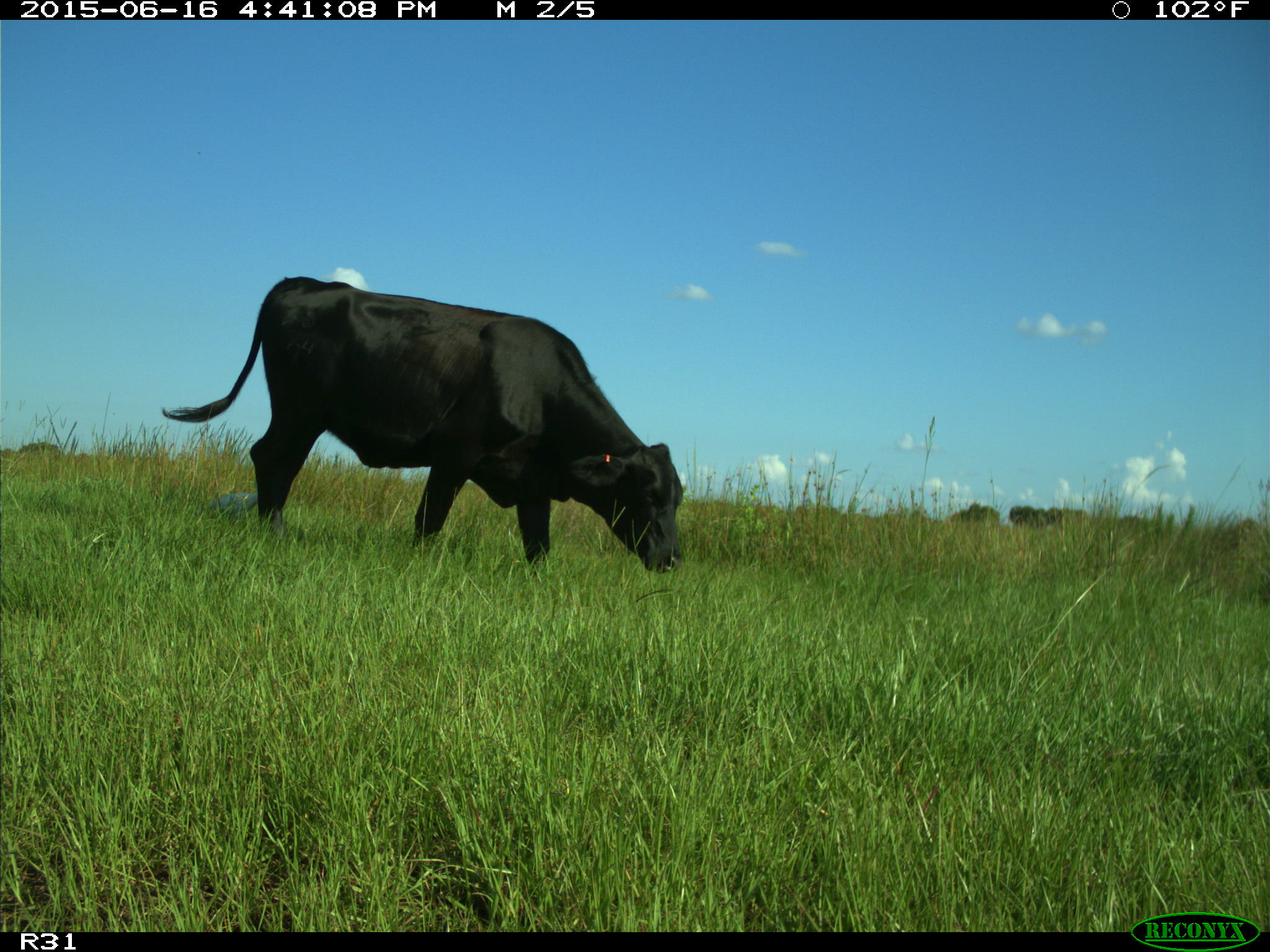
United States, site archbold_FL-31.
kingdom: Animalia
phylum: Chordata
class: Mammalia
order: Artiodactyla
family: Bovidae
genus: Bos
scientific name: Bos taurus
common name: domestic cow